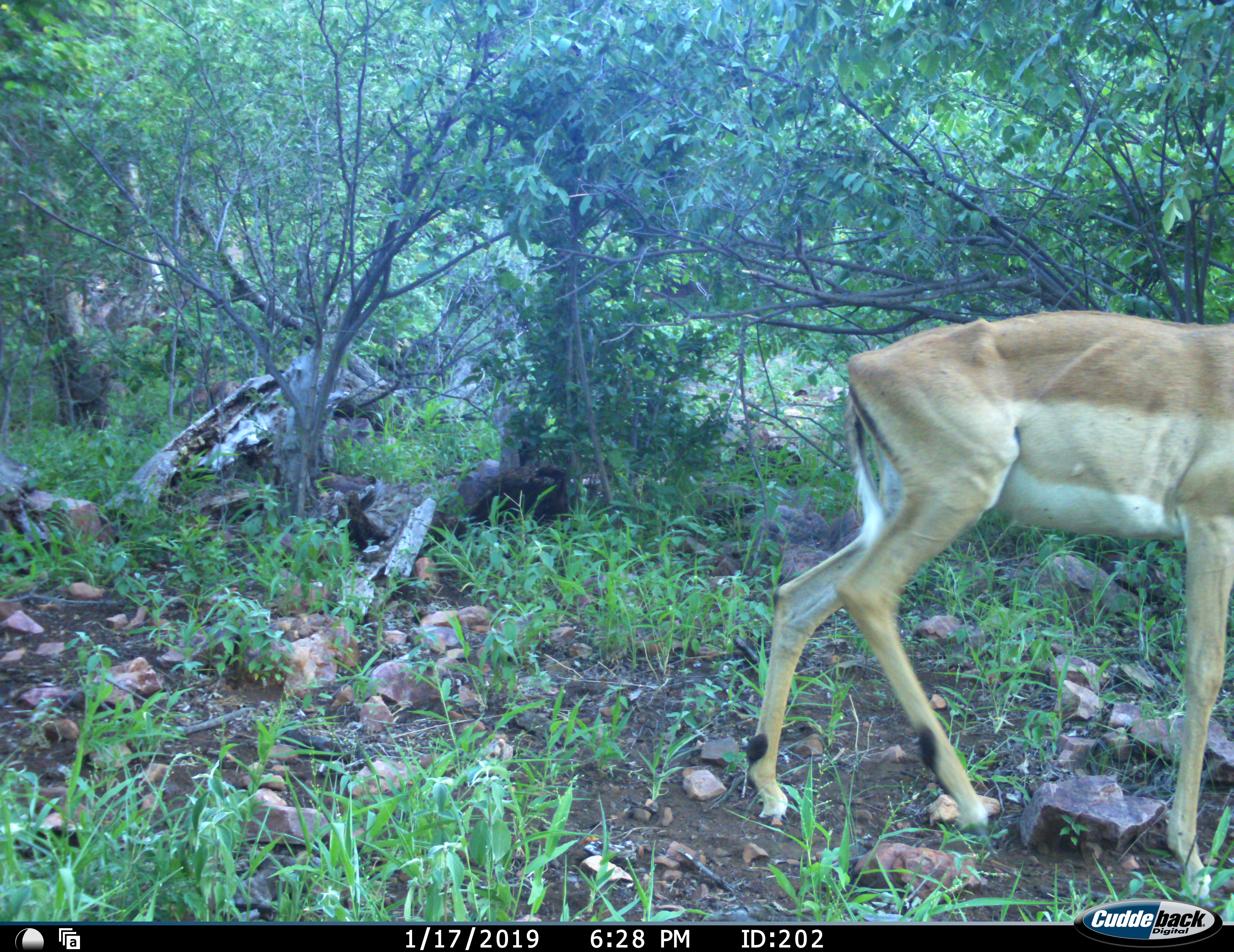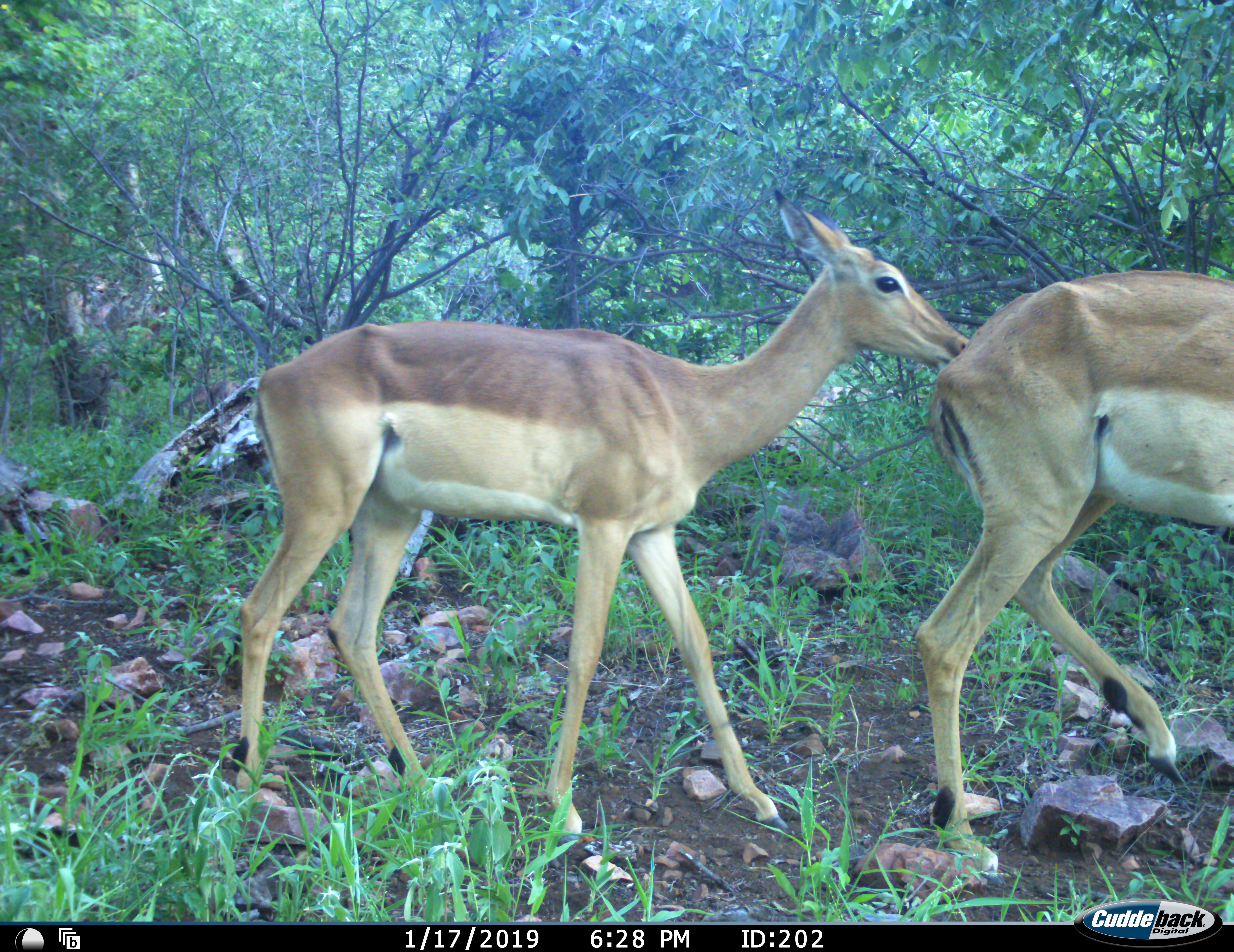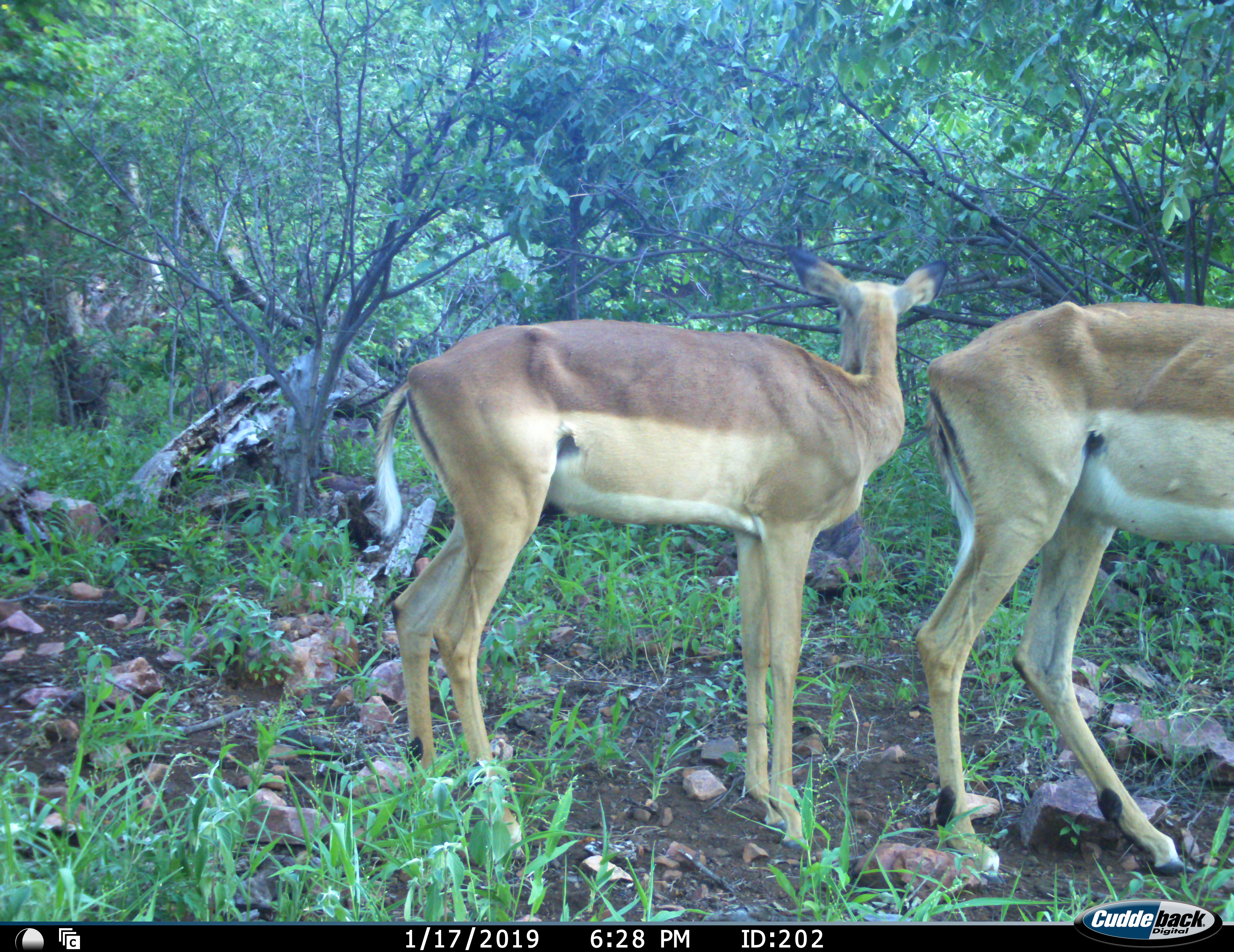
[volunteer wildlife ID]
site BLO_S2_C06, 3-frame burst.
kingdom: Animalia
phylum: Chordata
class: Mammalia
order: Artiodactyla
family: Bovidae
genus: Aepyceros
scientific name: Aepyceros melampus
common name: impala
Impala (Aepyceros melampus), count 2. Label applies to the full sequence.